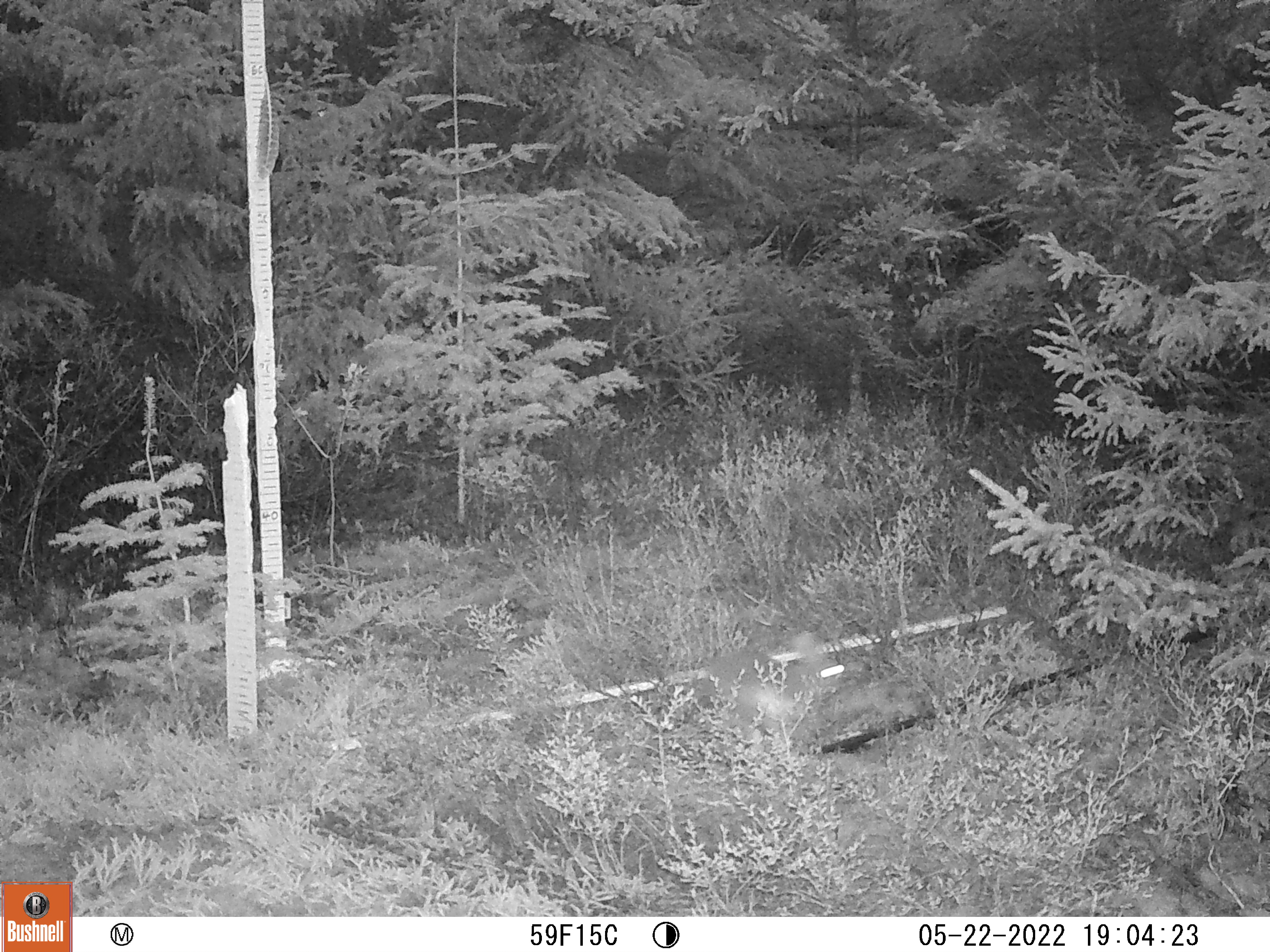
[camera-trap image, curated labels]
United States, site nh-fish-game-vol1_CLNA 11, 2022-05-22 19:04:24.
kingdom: Animalia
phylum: Chordata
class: Mammalia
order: Lagomorpha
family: Leporidae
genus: Lepus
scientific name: Lepus americanus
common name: snowshoe hare